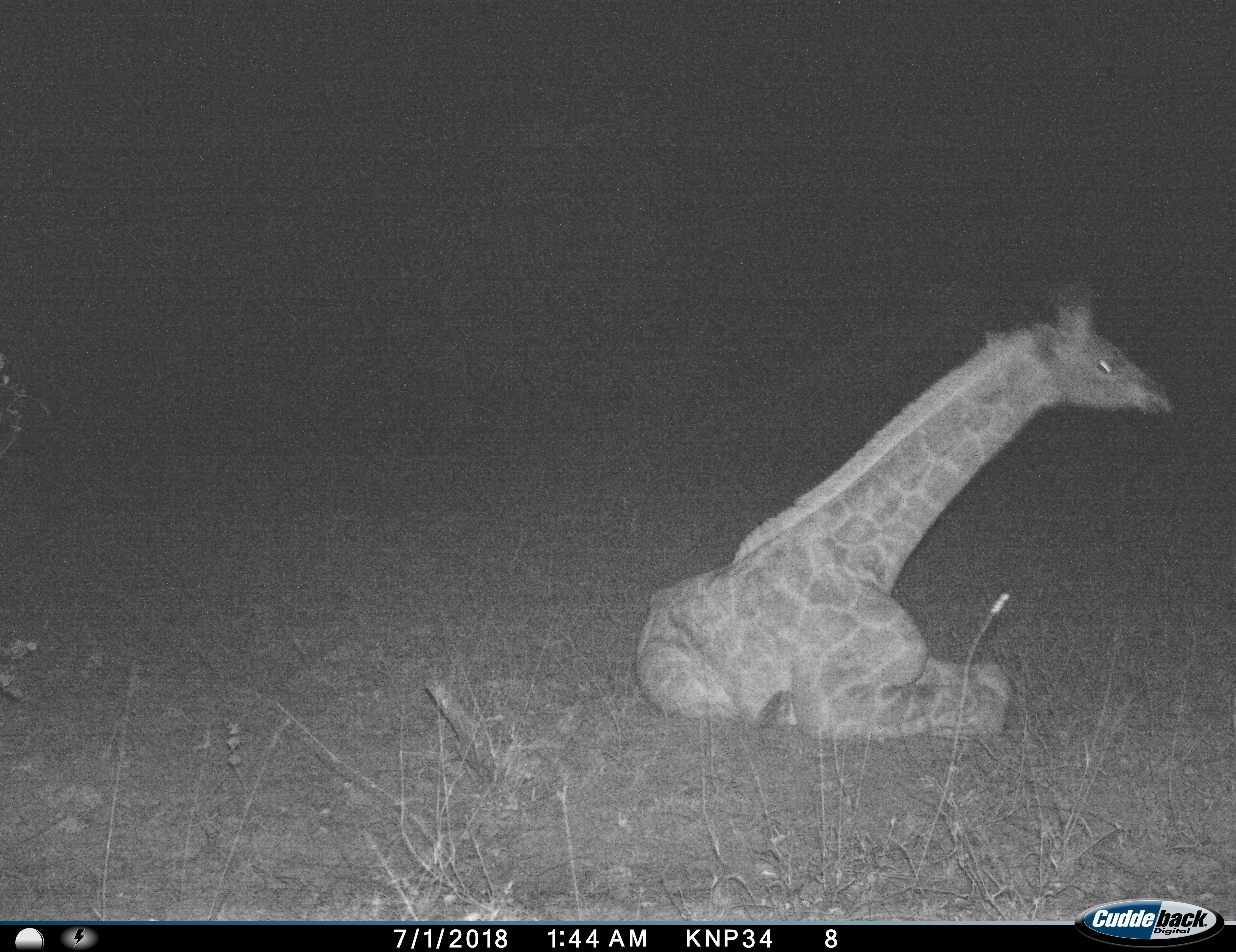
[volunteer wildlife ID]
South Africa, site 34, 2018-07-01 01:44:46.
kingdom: Animalia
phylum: Chordata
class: Mammalia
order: Artiodactyla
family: Giraffidae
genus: Giraffa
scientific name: Giraffa camelopardalis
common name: giraffe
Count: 1.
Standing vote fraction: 0%.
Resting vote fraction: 100%.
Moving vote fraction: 0%.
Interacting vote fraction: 0%.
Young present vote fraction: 60%.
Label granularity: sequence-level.